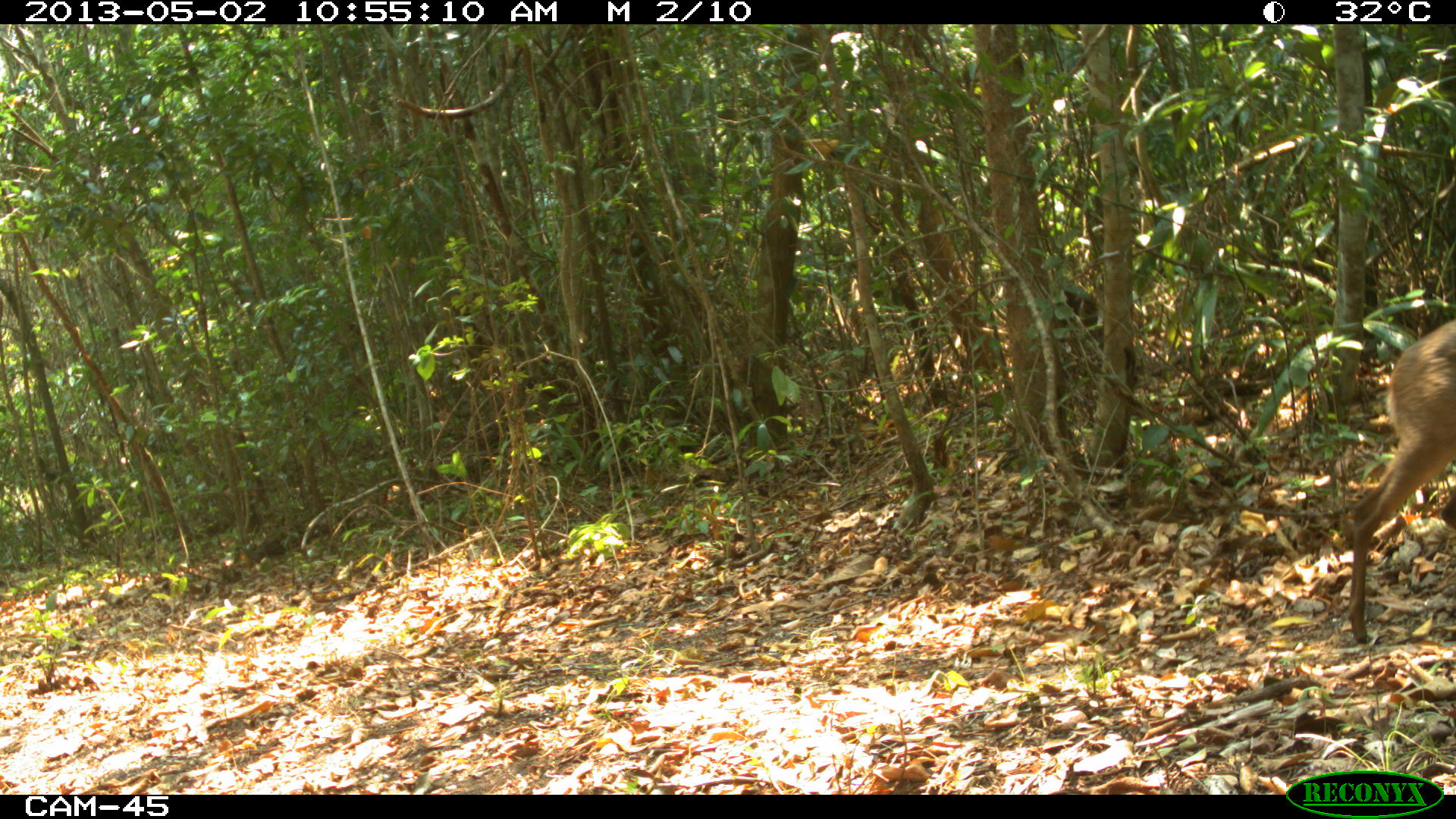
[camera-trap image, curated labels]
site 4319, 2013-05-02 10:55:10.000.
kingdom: Animalia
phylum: Chordata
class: Mammalia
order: Artiodactyla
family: Cervidae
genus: Odocoileus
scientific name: Odocoileus pandora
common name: yucatán brown brocket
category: mazama pandora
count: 1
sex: male